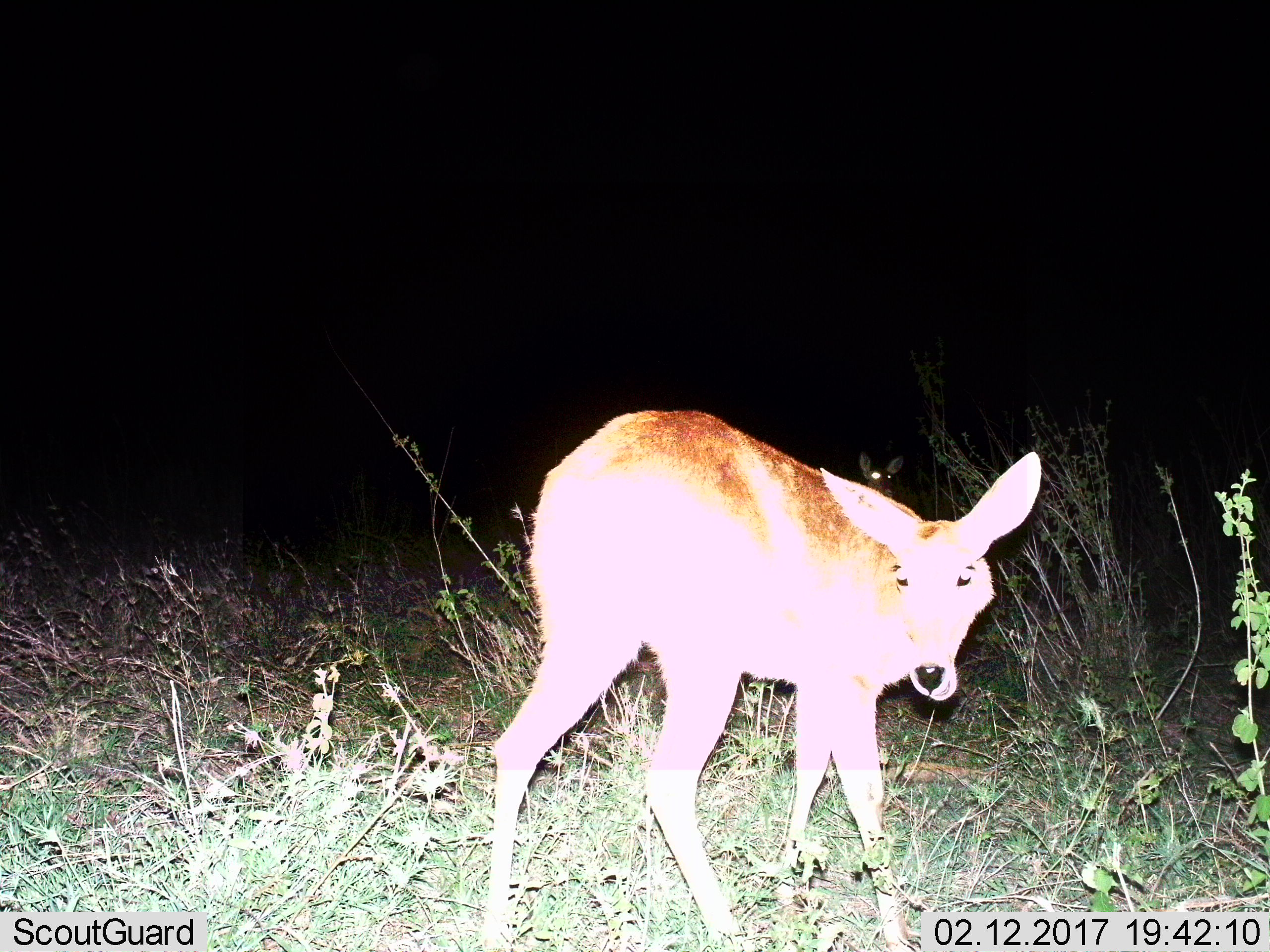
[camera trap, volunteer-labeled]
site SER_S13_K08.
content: unidentified animal